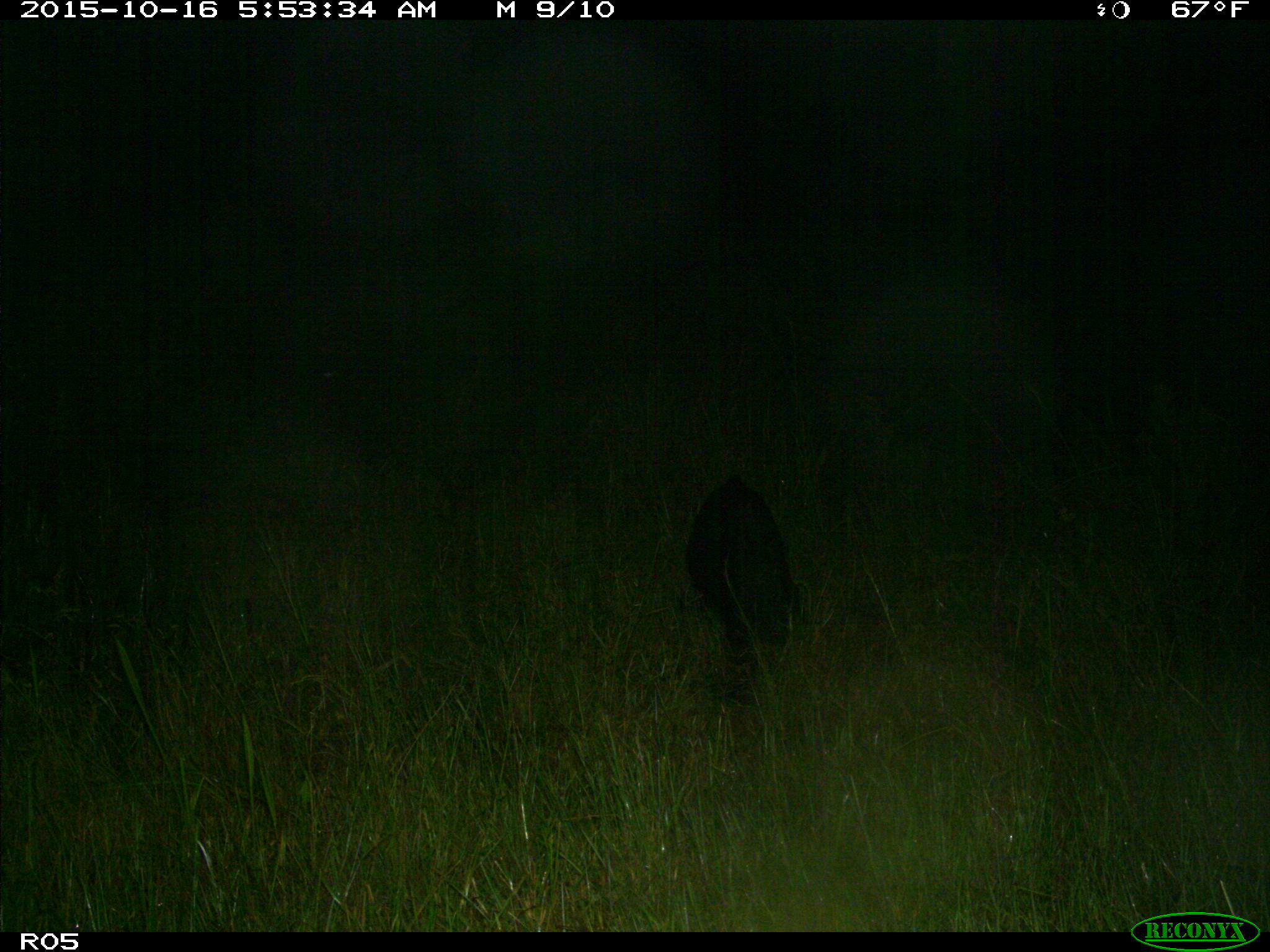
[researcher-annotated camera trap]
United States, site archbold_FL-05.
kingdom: Animalia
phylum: Chordata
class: Mammalia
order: Artiodactyla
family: Suidae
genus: Sus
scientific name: Sus scrofa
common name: wild boar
Sus scrofa (wild boar).